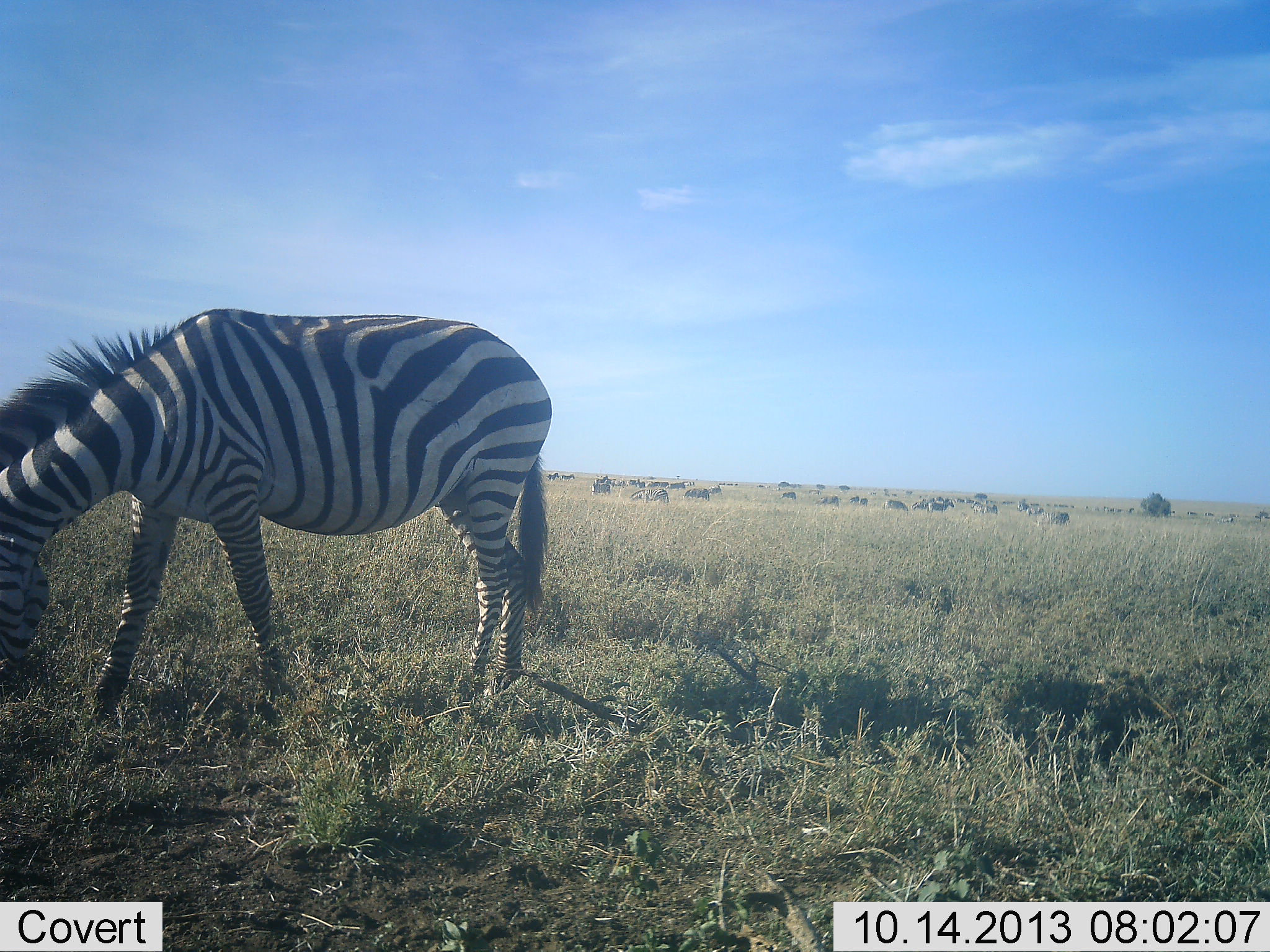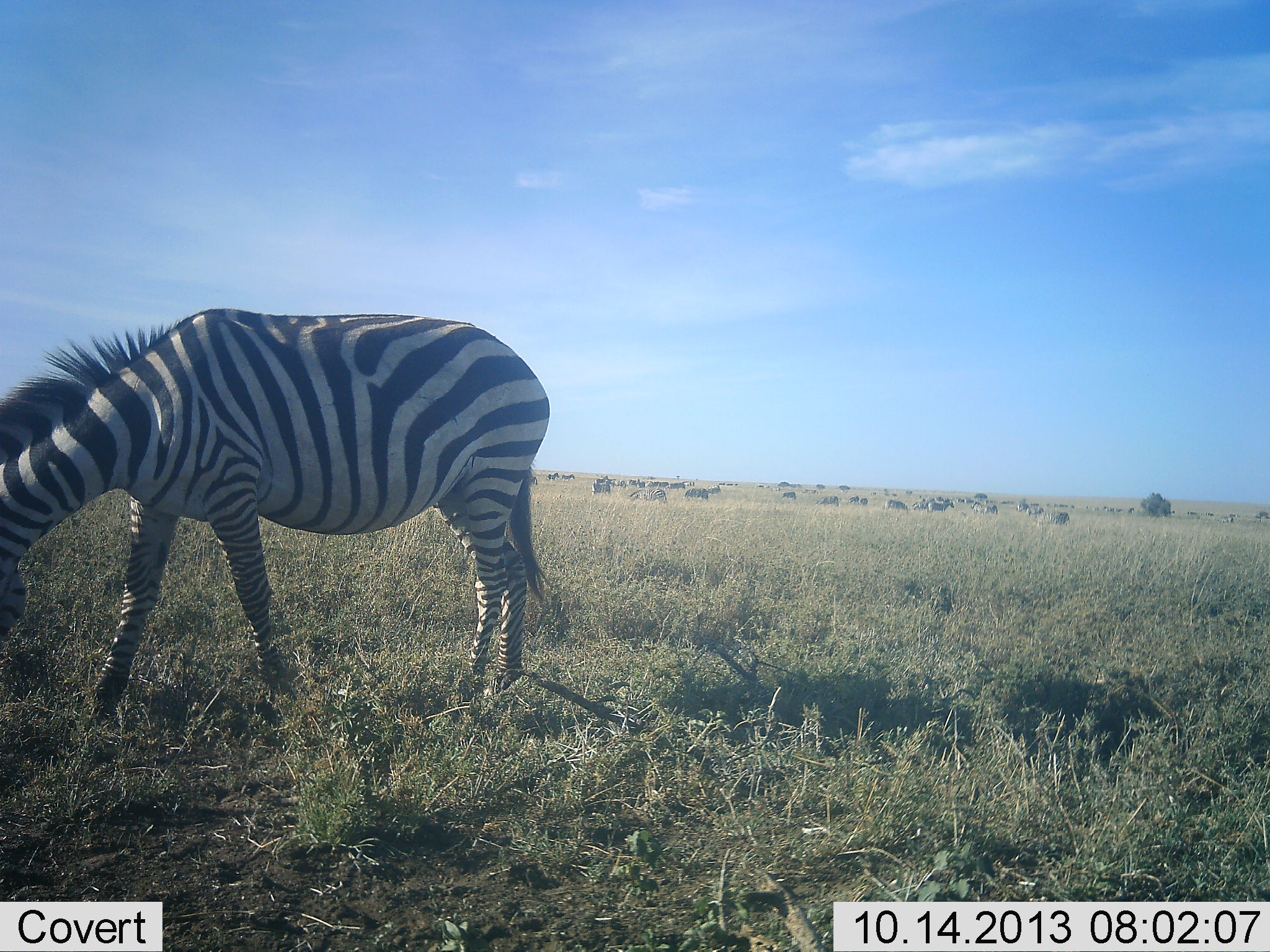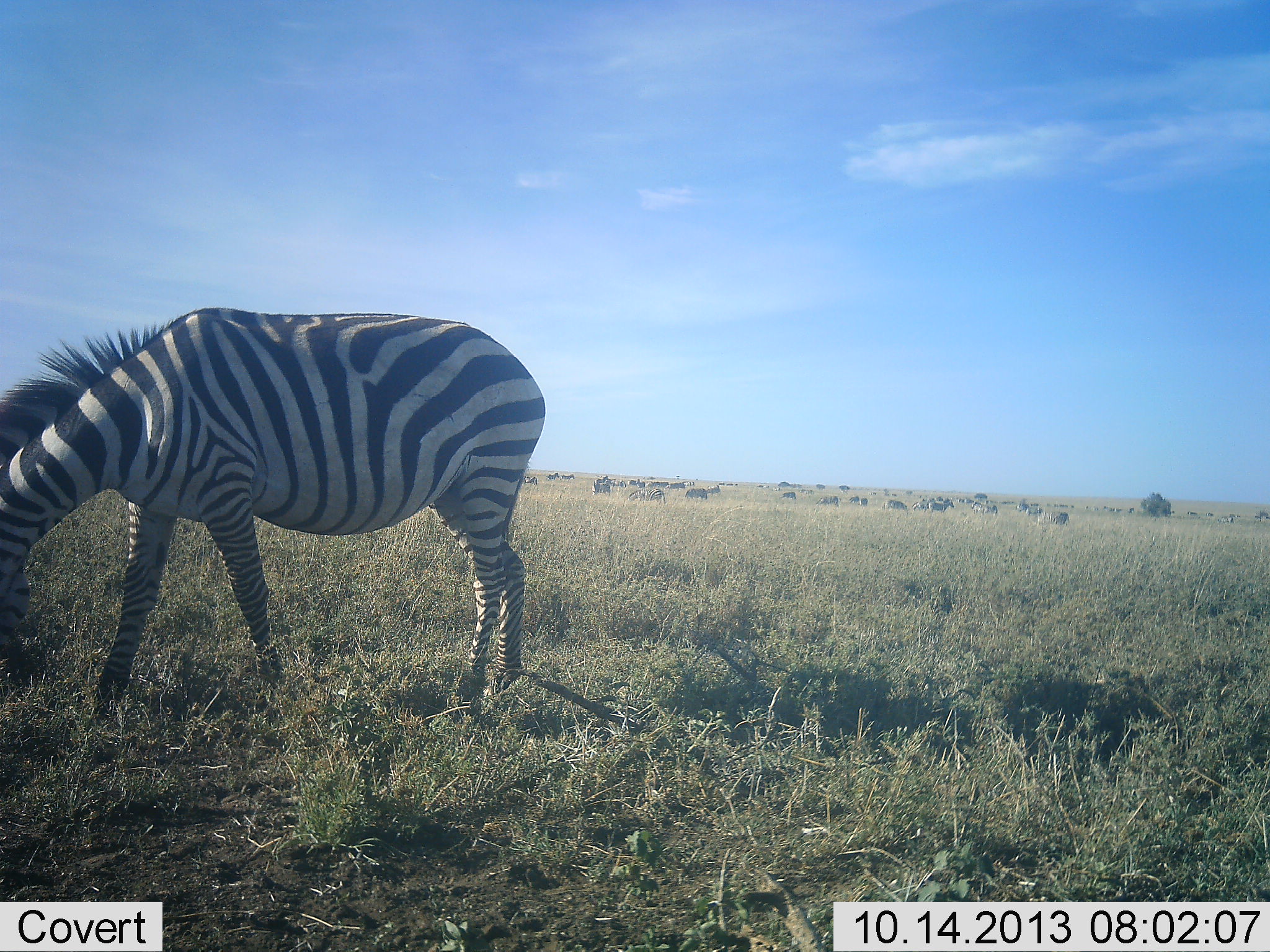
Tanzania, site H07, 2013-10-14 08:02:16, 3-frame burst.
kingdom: Animalia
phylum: Chordata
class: Mammalia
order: Perissodactyla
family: Equidae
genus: Equus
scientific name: Equus quagga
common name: plains zebra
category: zebra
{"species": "zebra (plains zebra) (Equus quagga)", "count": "1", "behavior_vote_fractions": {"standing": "37%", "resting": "2%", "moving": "9%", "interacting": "2%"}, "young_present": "0%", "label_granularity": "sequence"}